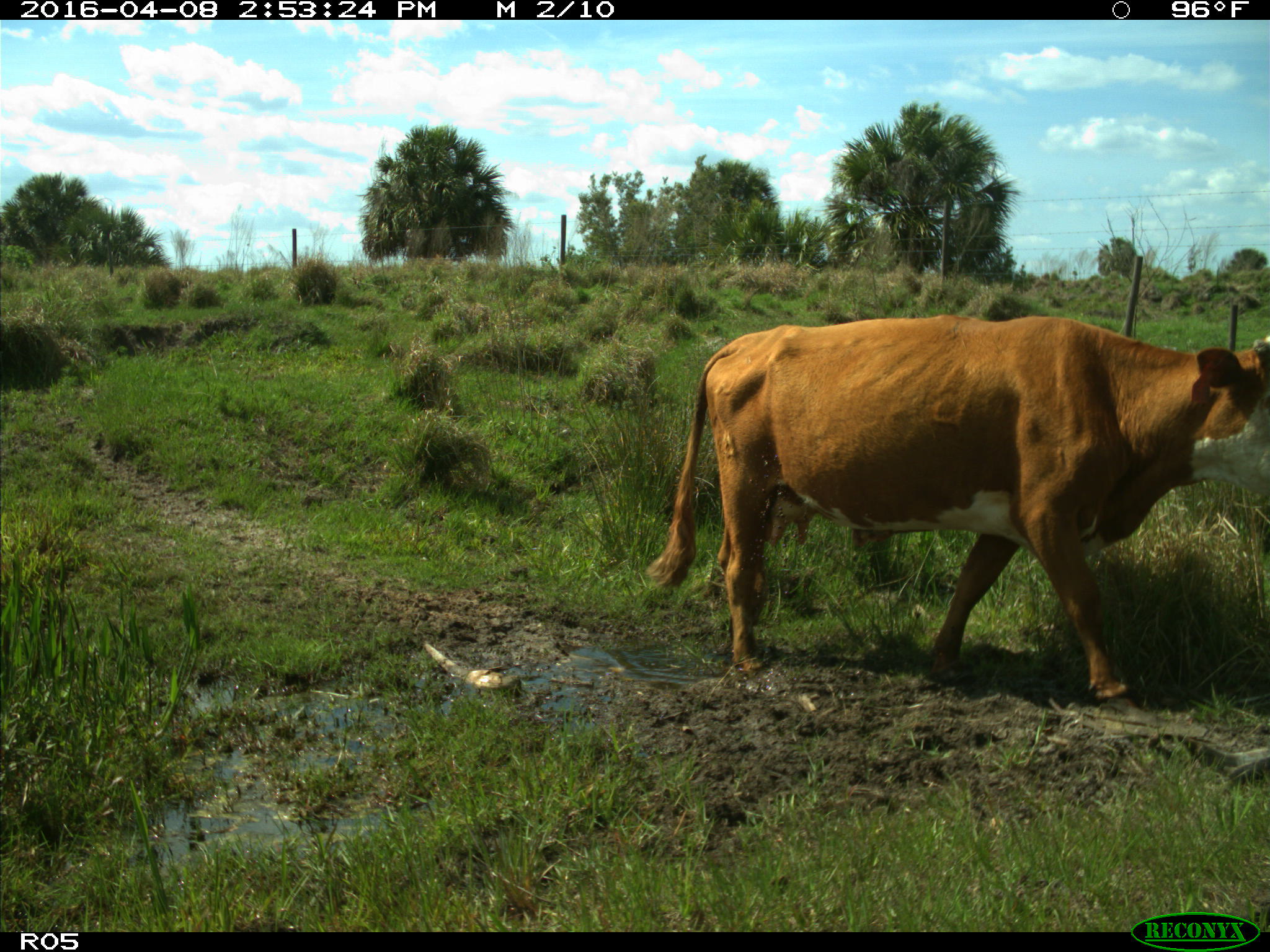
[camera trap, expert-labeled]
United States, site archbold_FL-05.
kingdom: Animalia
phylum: Chordata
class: Mammalia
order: Artiodactyla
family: Bovidae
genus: Bos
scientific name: Bos taurus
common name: domestic cow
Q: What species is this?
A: Bos taurus (domestic cow).